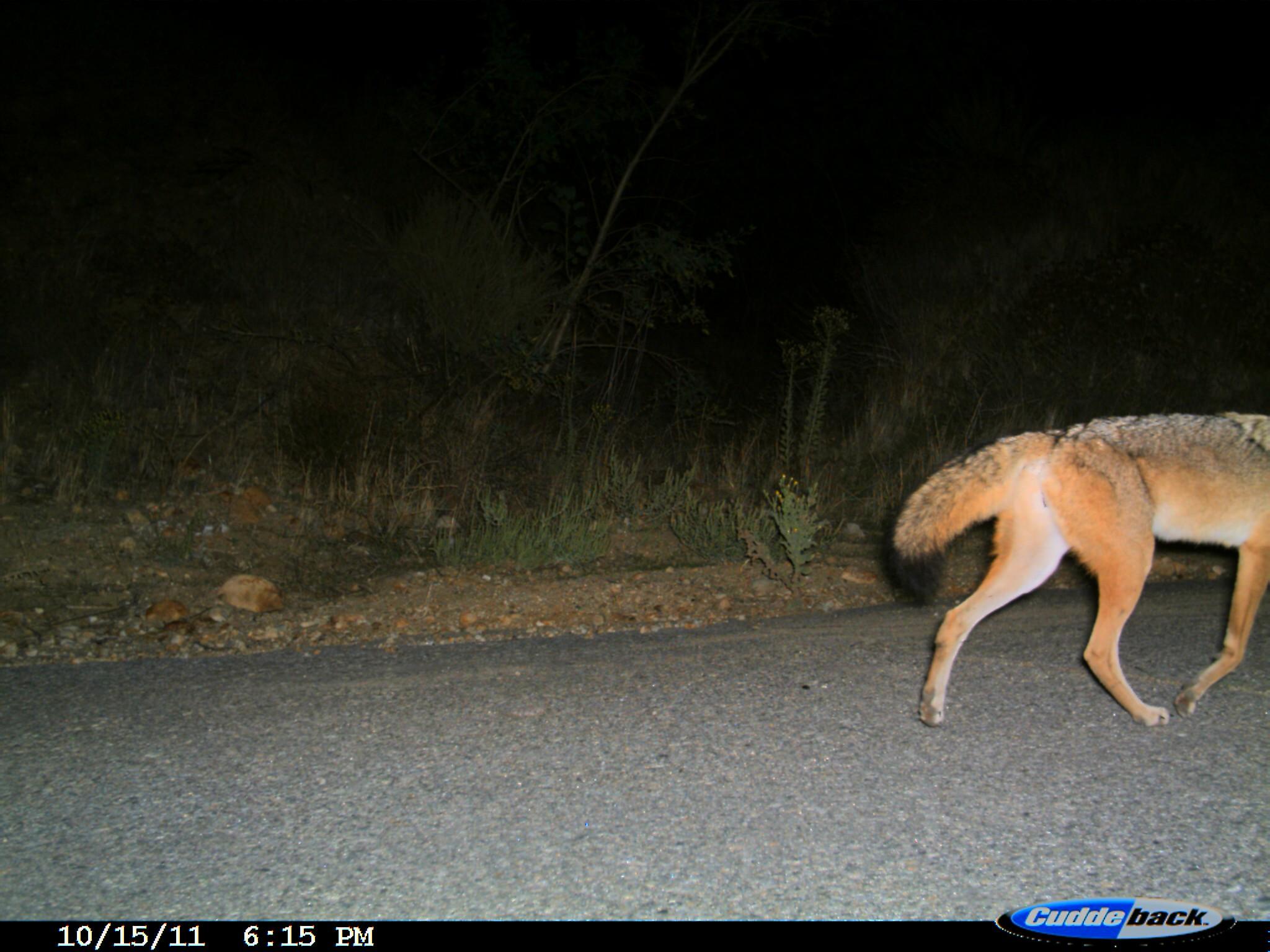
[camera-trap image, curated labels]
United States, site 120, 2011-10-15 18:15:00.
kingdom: Animalia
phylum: Chordata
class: Mammalia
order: Carnivora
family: Canidae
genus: Canis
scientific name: Canis latrans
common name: coyote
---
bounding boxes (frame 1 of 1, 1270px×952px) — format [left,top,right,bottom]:
coyote: [876,379,1268,730]